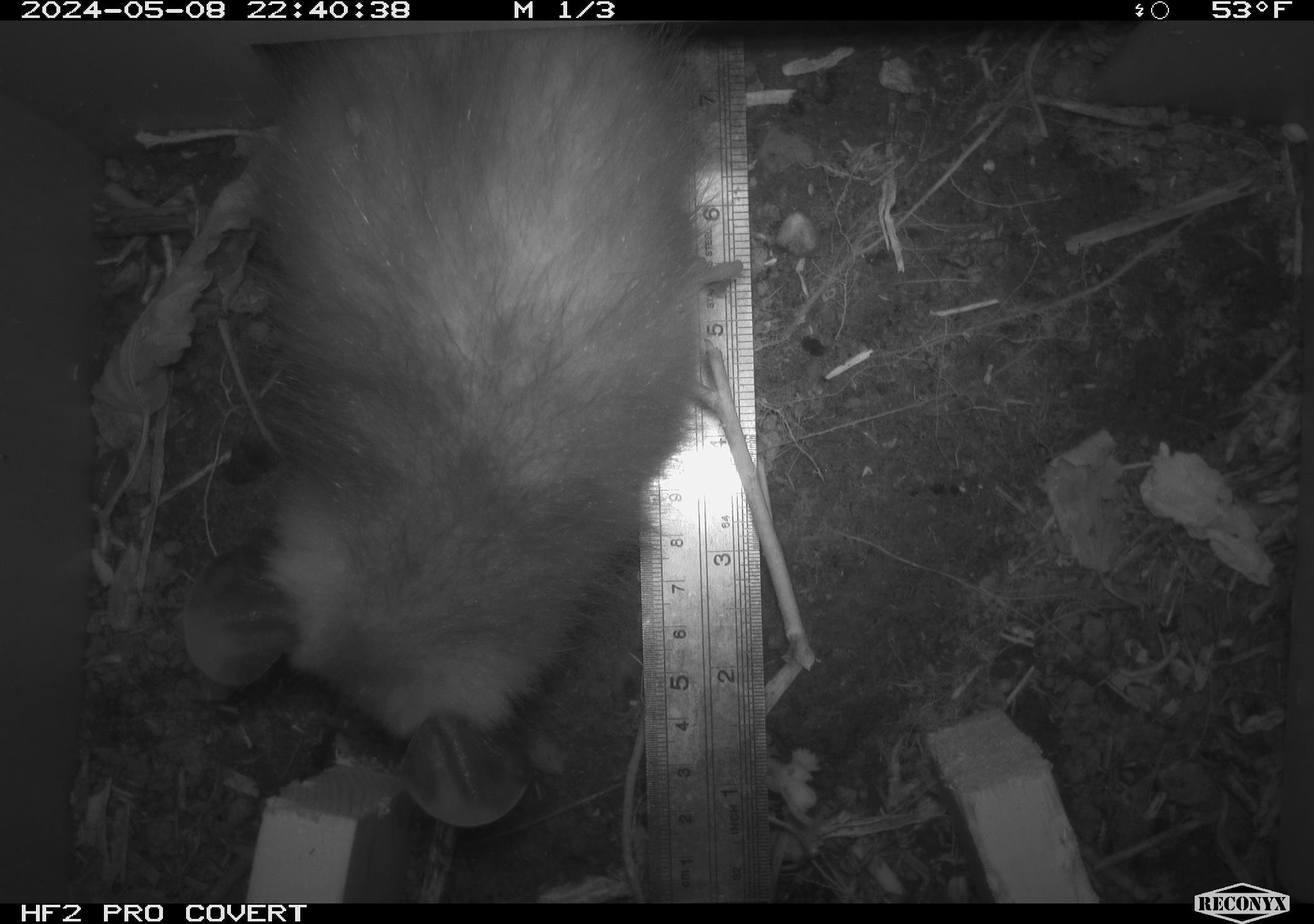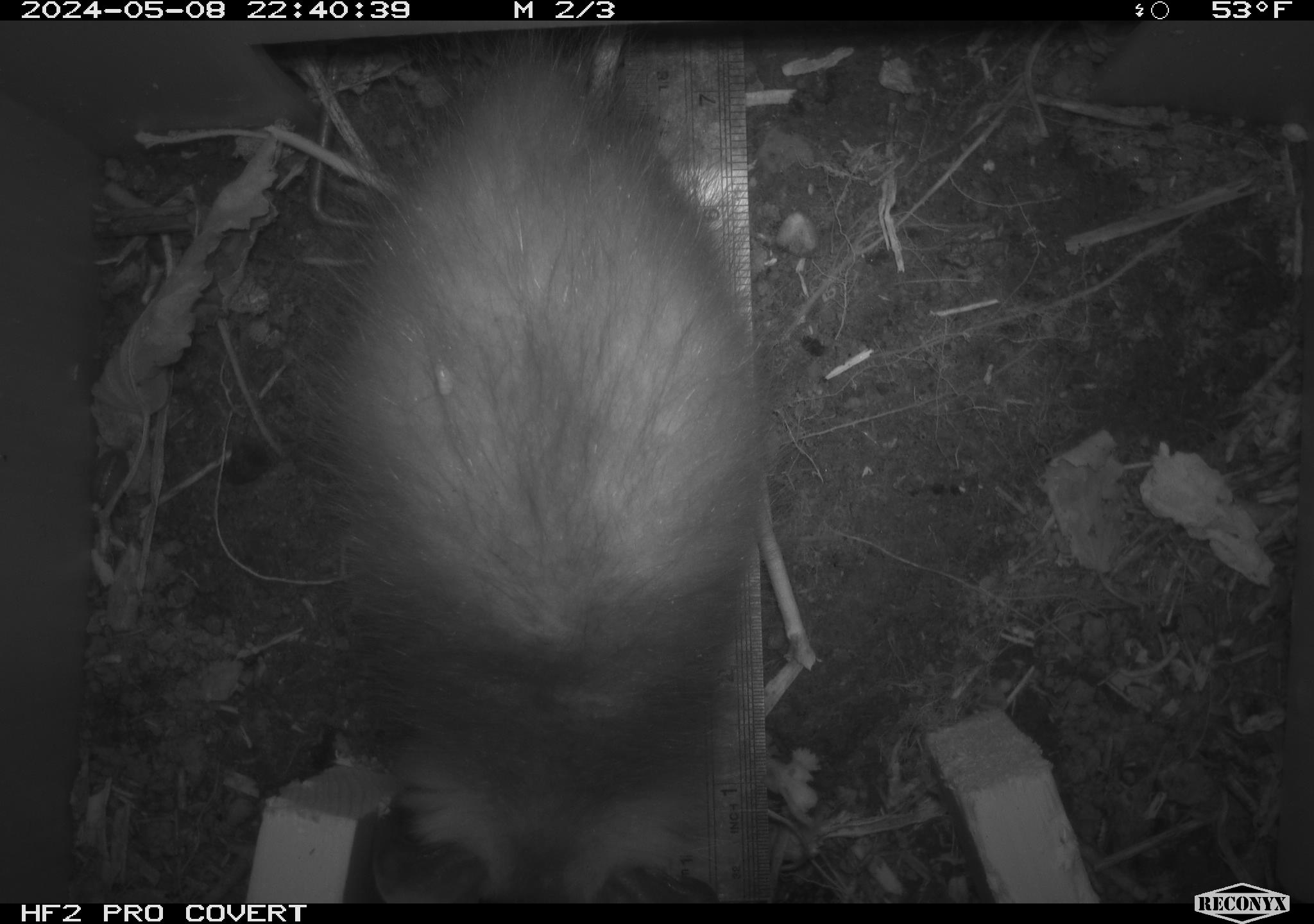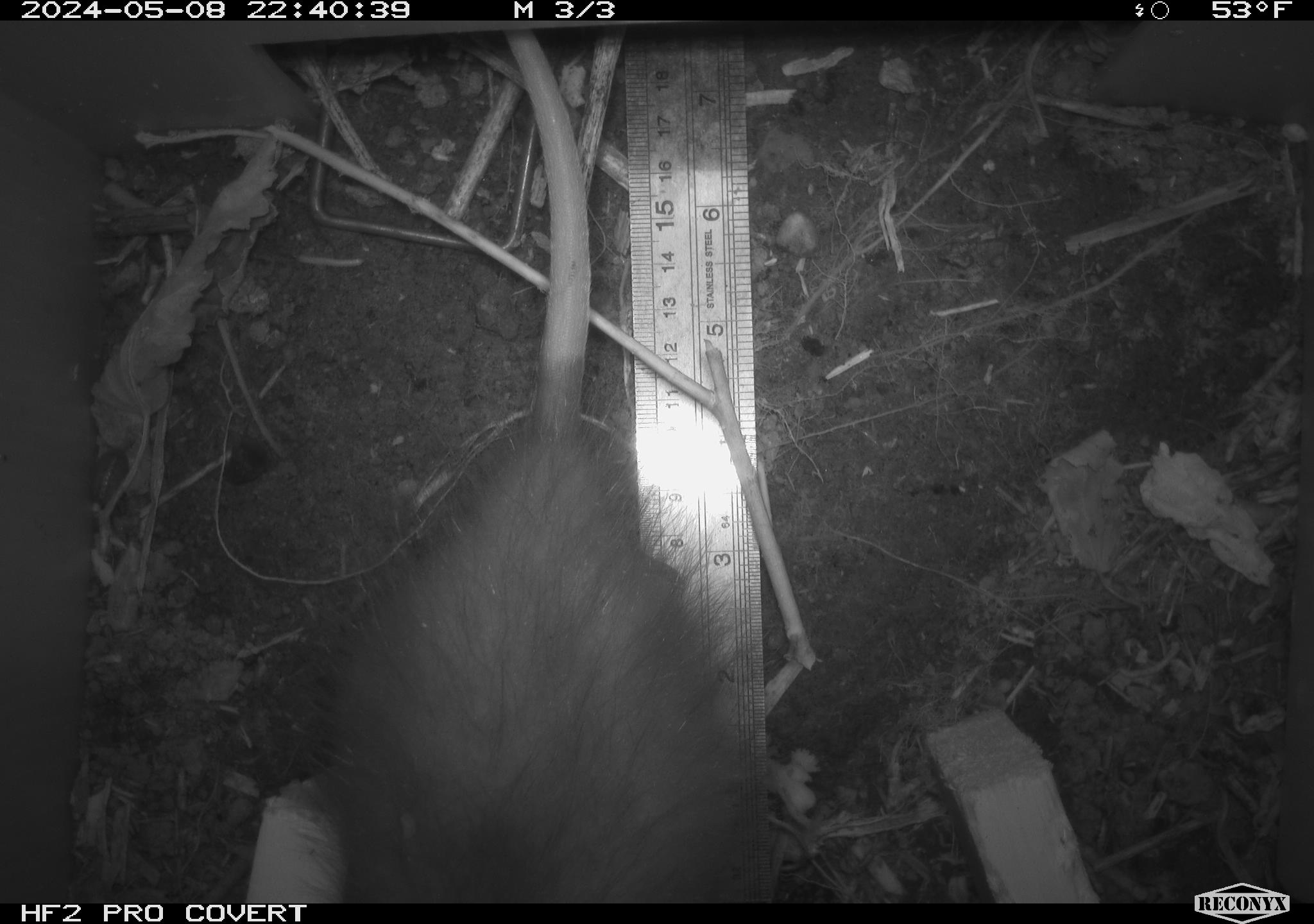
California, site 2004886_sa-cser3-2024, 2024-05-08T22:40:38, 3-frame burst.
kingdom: Animalia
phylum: Chordata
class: Mammalia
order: Didelphimorphia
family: Didelphidae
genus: Didelphis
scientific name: Didelphis virginiana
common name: virginia opossum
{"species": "virginia opossum (Didelphis virginiana)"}